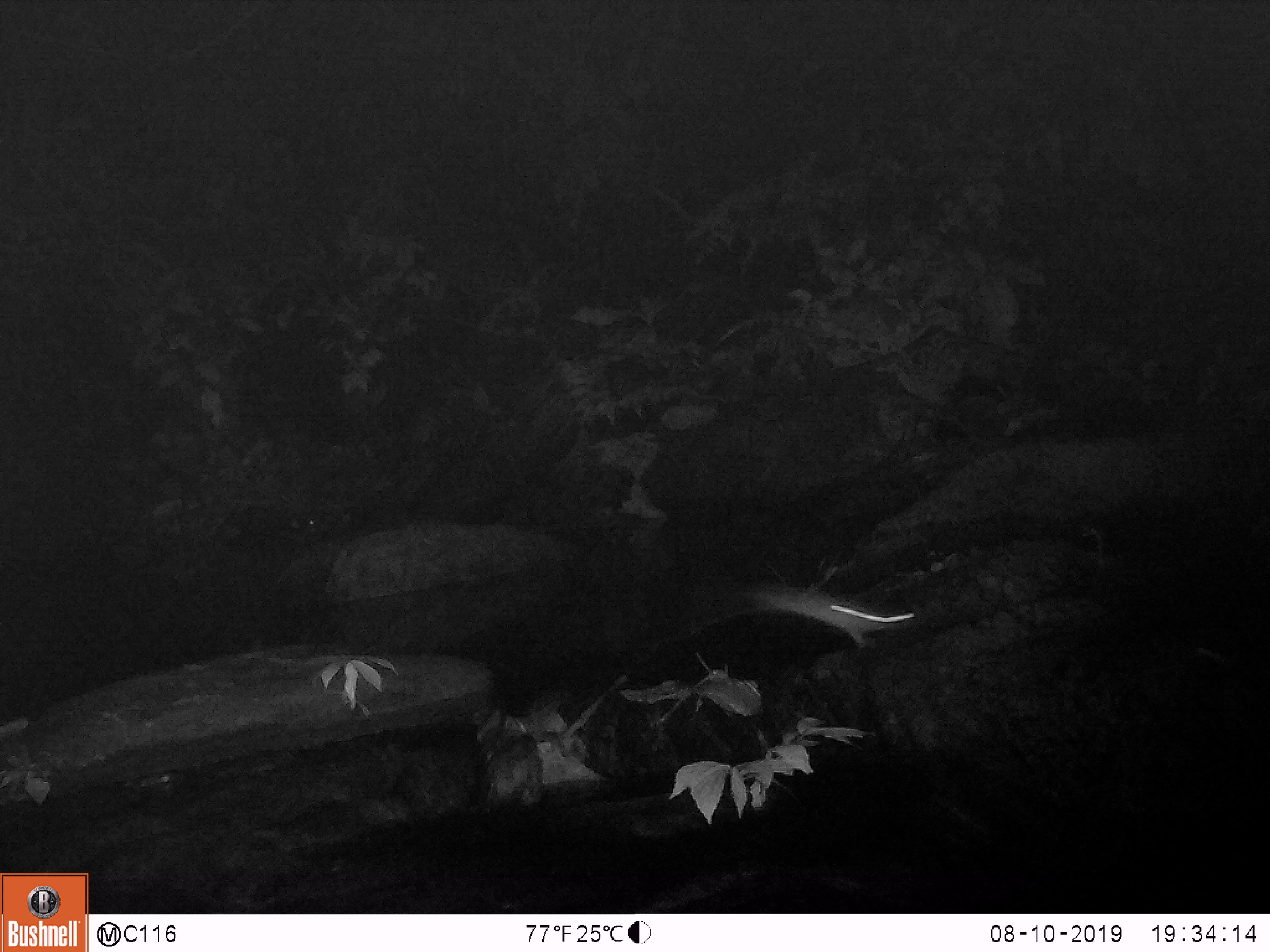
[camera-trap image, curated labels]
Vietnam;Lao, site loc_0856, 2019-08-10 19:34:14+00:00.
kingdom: Animalia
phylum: Chordata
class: Mammalia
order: Rodentia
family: Muridae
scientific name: Muridae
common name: old-world mice and rats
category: unidentified murid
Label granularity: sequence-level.